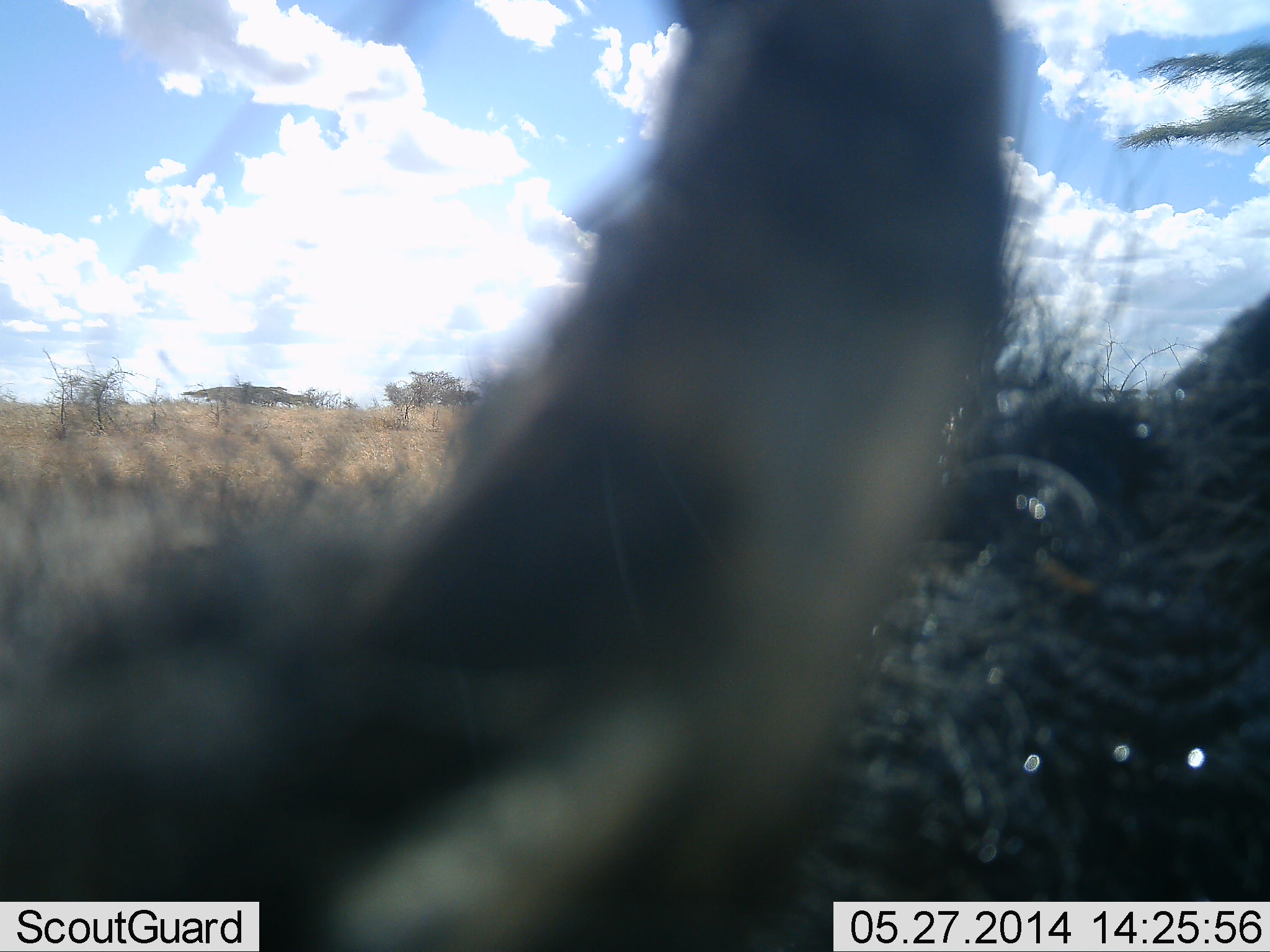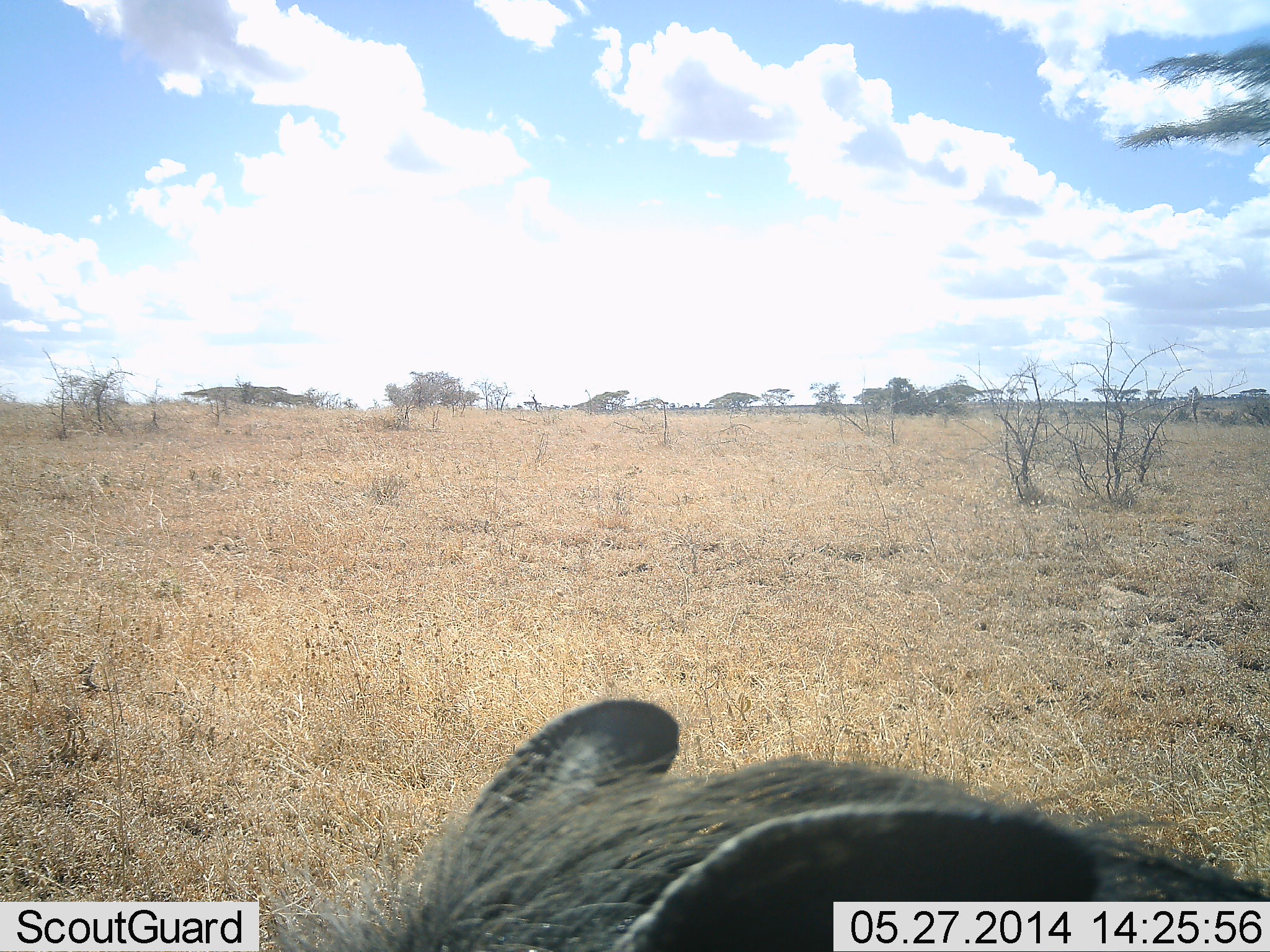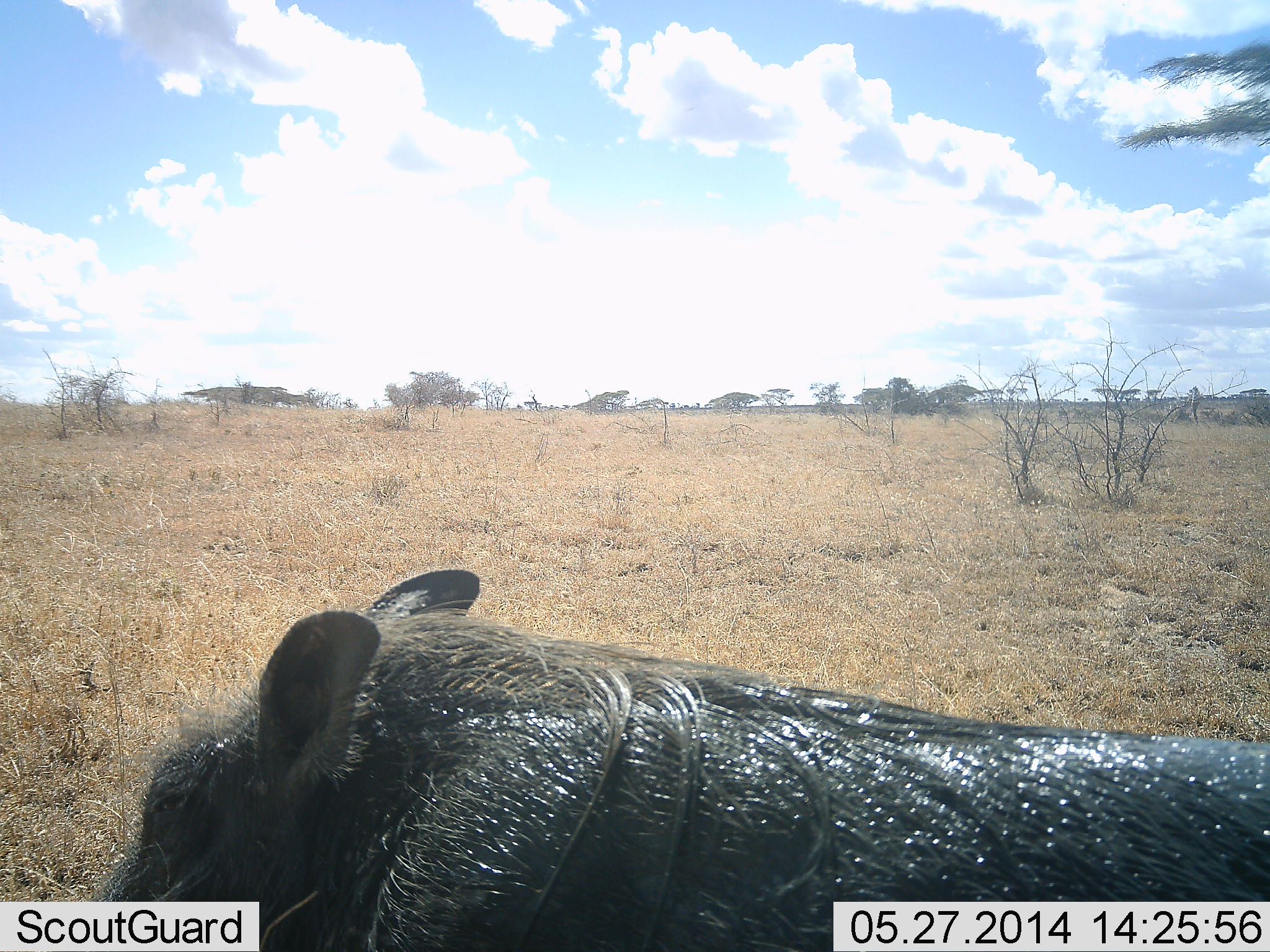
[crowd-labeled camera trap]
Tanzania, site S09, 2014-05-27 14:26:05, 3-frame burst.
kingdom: Animalia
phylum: Chordata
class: Mammalia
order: Artiodactyla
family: Suidae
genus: Phacochoerus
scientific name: Phacochoerus africanus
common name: warthog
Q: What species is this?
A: Warthog (Phacochoerus africanus).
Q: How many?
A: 1.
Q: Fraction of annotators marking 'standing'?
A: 55%.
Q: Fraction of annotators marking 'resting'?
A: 9%.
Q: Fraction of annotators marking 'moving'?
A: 27%.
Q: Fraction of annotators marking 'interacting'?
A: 9%.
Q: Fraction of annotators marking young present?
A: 0%.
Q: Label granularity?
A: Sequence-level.